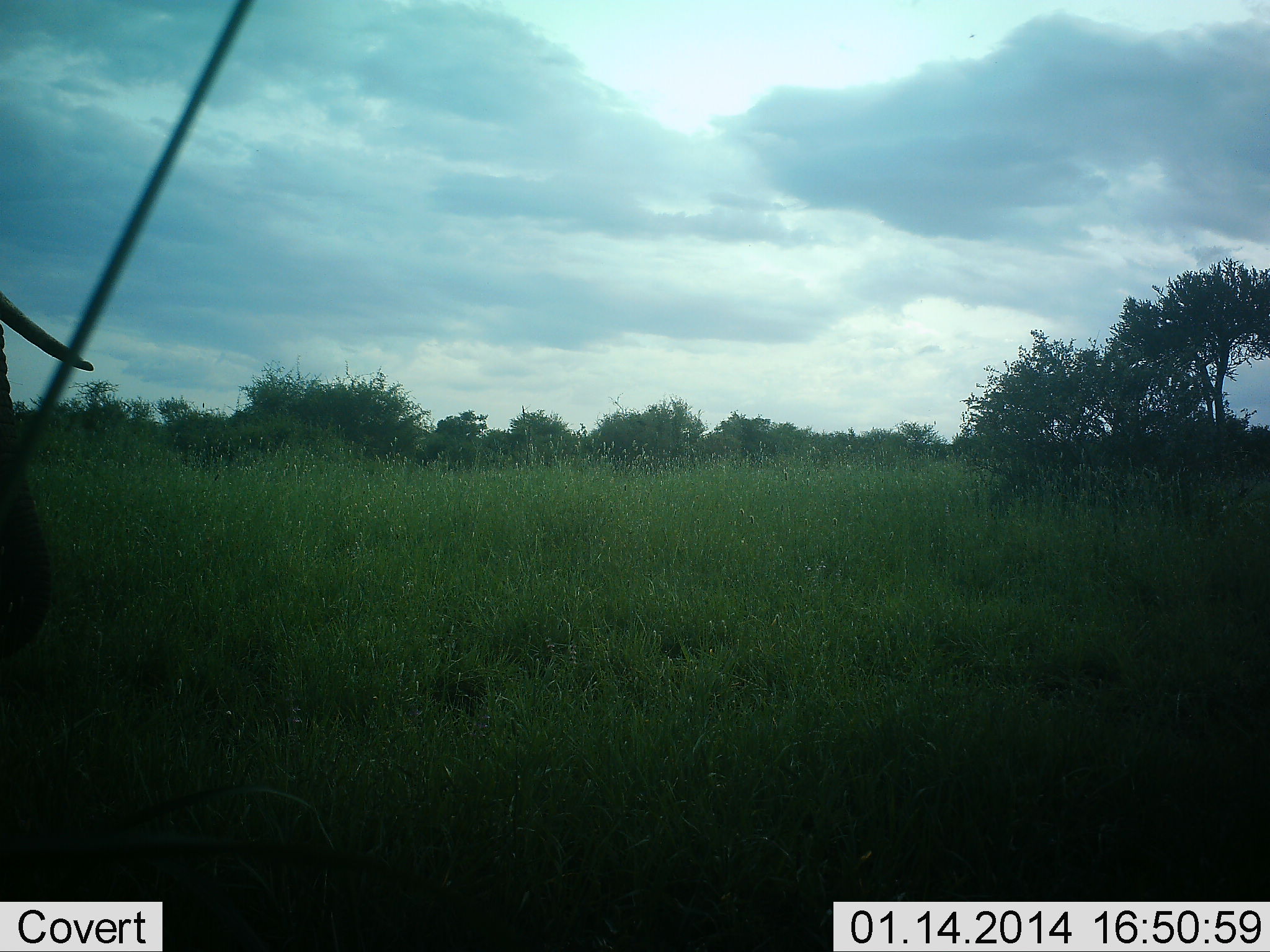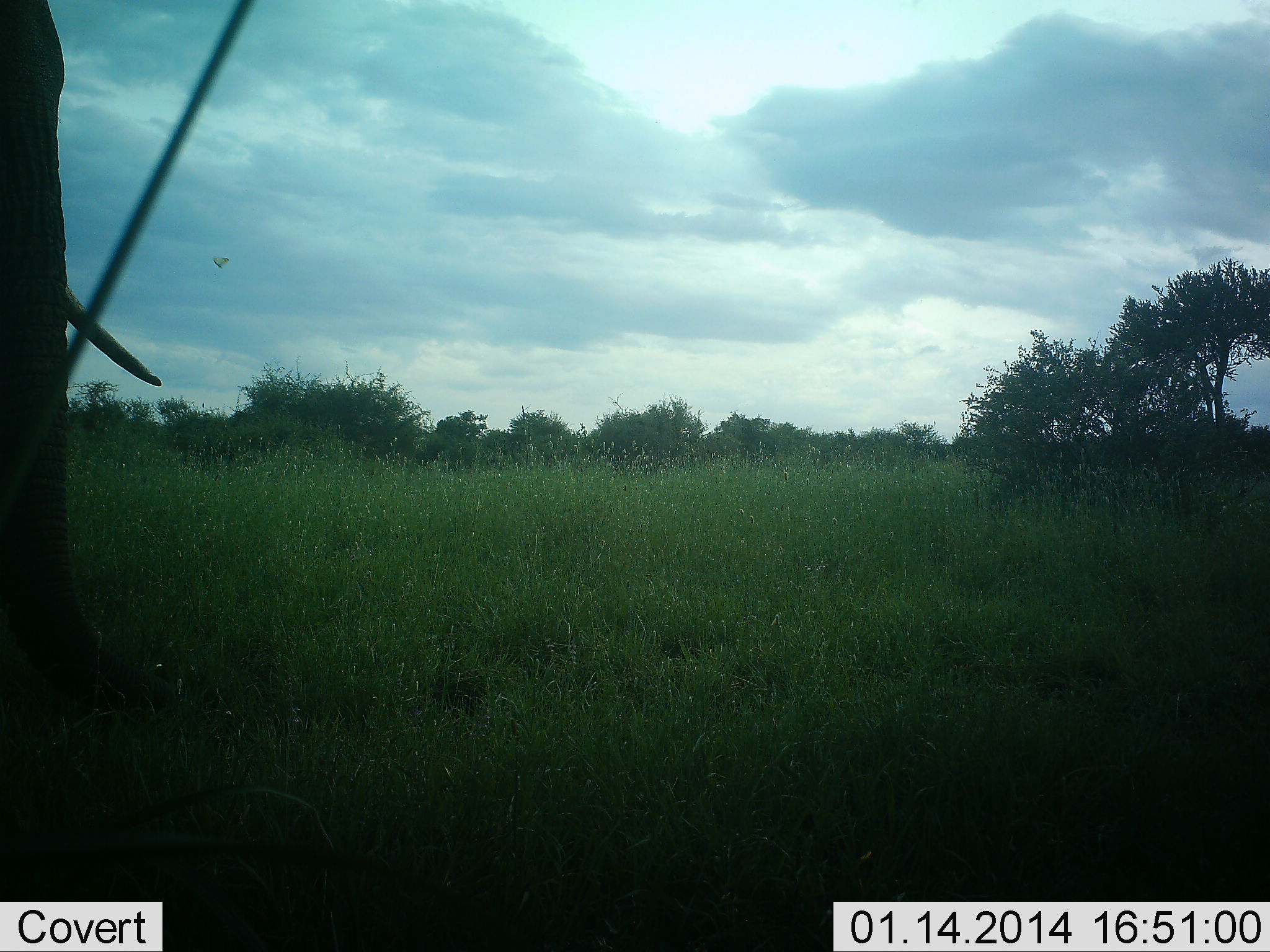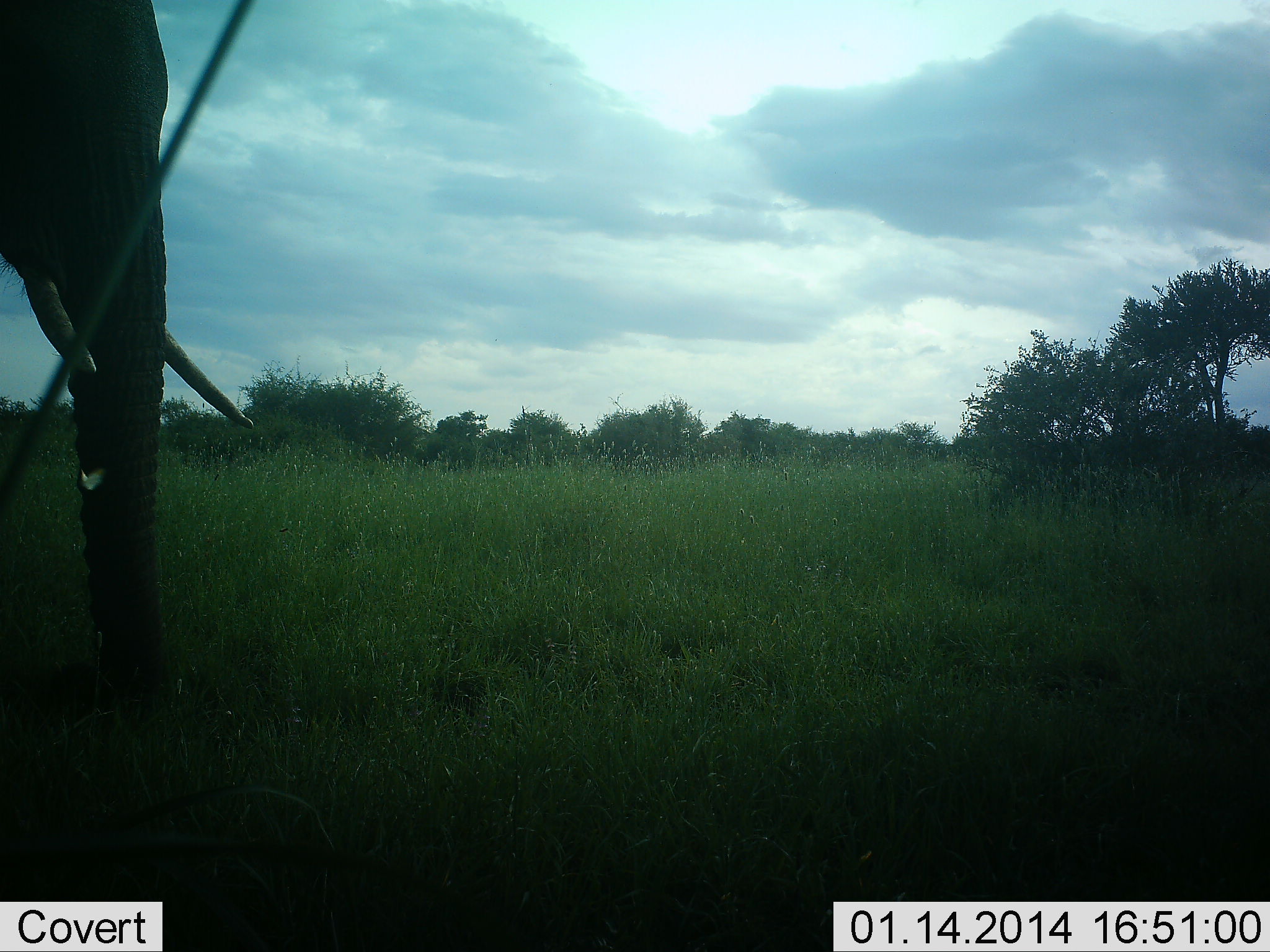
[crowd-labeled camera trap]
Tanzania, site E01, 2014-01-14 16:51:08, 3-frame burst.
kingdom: Animalia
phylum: Chordata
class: Mammalia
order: Proboscidea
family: Elephantidae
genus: Loxodonta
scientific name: Loxodonta africana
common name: african bush elephant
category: elephant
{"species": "elephant (african bush elephant) (Loxodonta africana)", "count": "1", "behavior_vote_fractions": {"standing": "7%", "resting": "0%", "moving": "87%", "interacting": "3%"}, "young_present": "0%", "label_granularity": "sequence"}